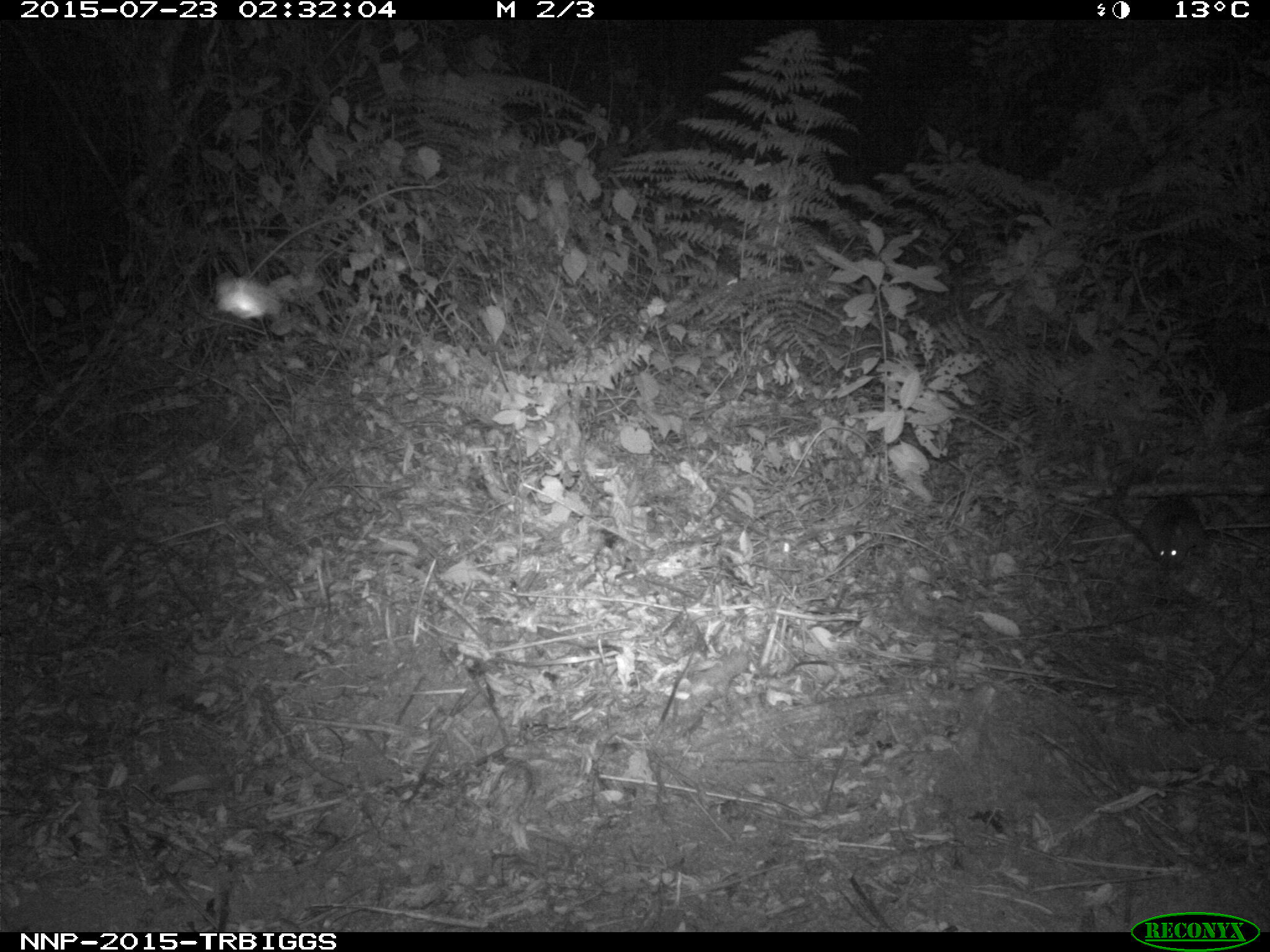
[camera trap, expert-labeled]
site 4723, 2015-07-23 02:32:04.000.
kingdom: Animalia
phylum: Chordata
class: Mammalia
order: Rodentia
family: Nesomyidae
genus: Cricetomys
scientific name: Cricetomys gambianus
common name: african giant pouched rat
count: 1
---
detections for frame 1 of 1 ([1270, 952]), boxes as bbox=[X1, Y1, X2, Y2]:
cricetomys gambianus: bbox=[1105, 470, 1203, 572]